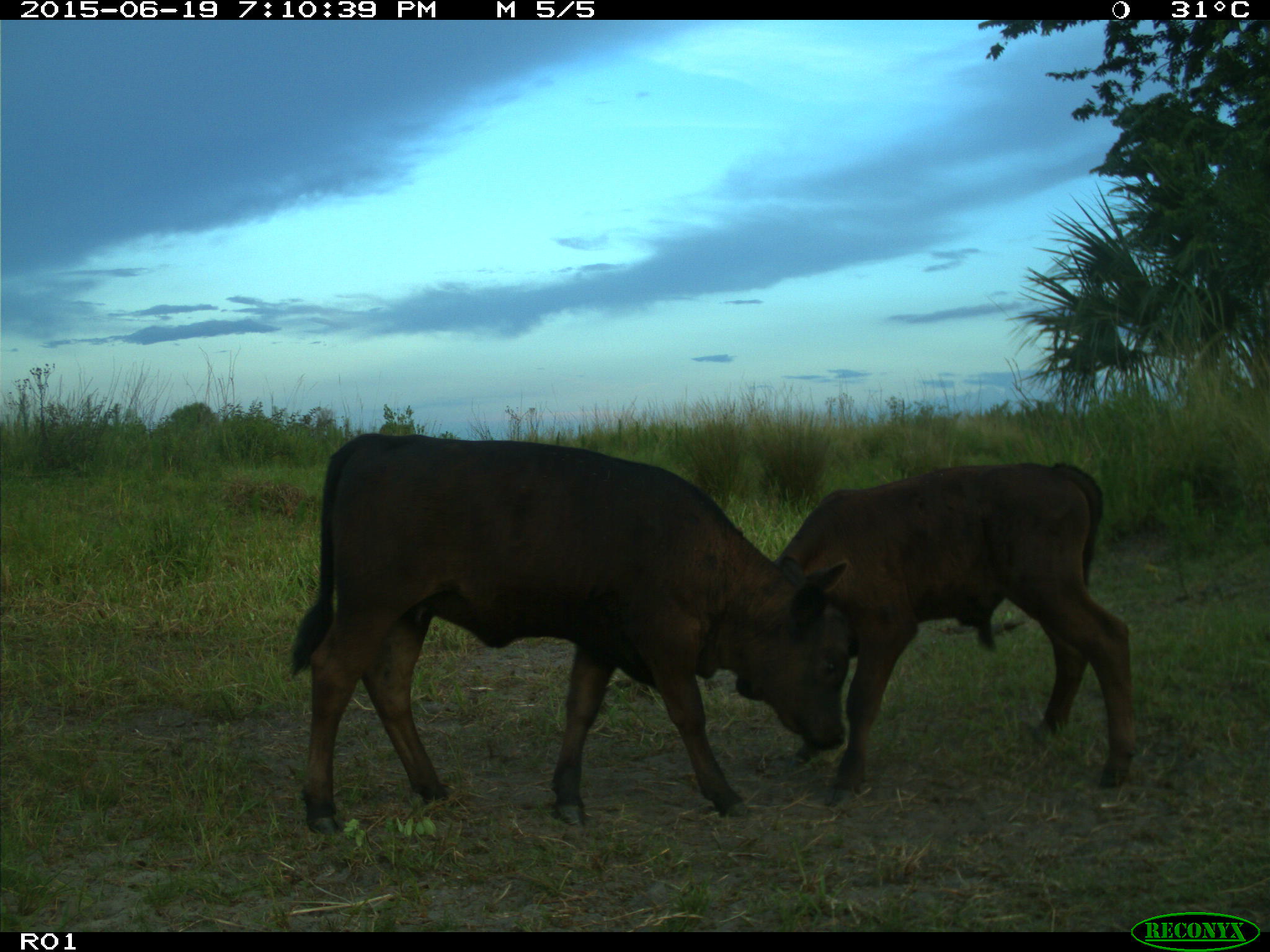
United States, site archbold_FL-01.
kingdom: Animalia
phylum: Chordata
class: Mammalia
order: Artiodactyla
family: Bovidae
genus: Bos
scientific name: Bos taurus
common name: domestic cow